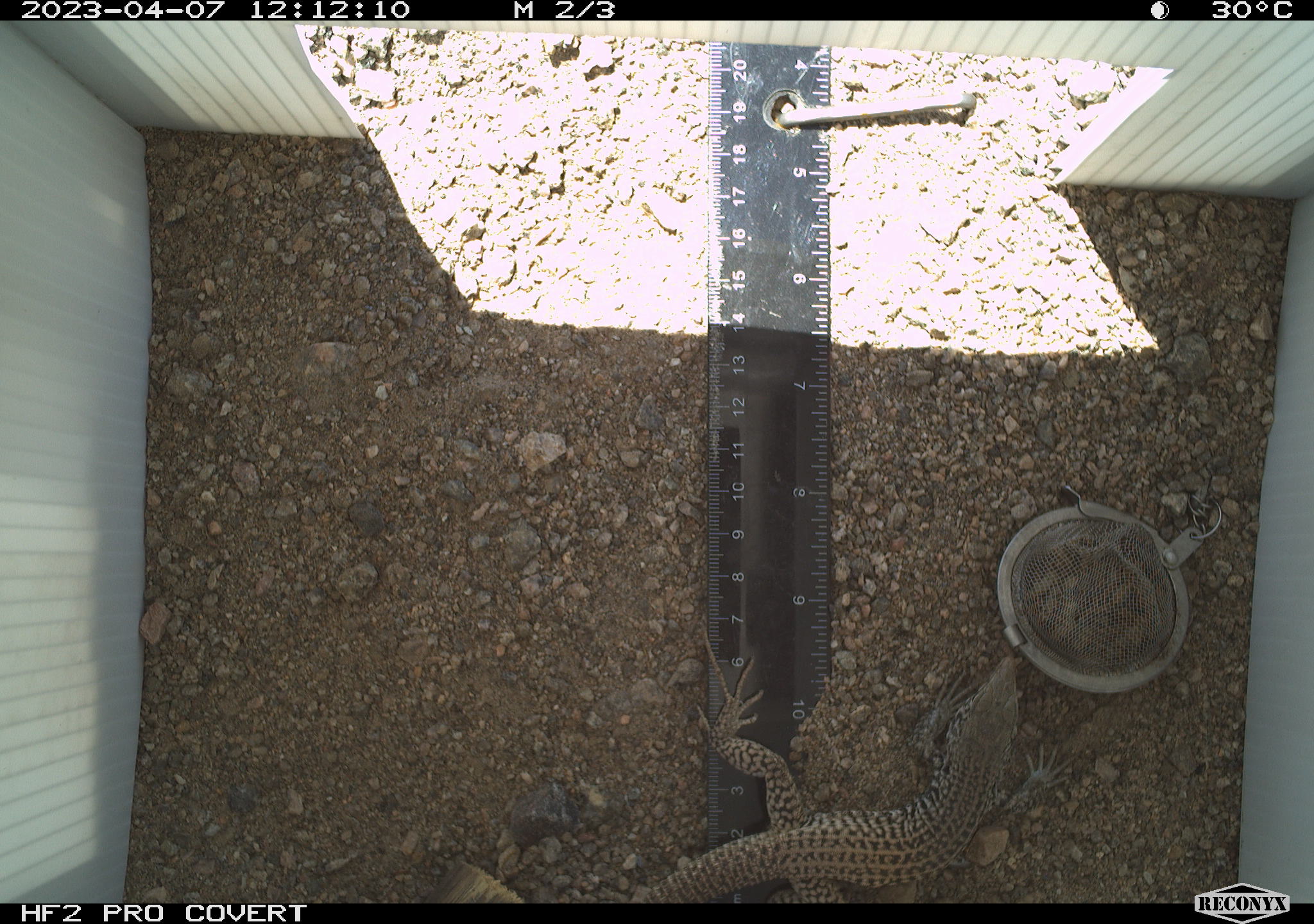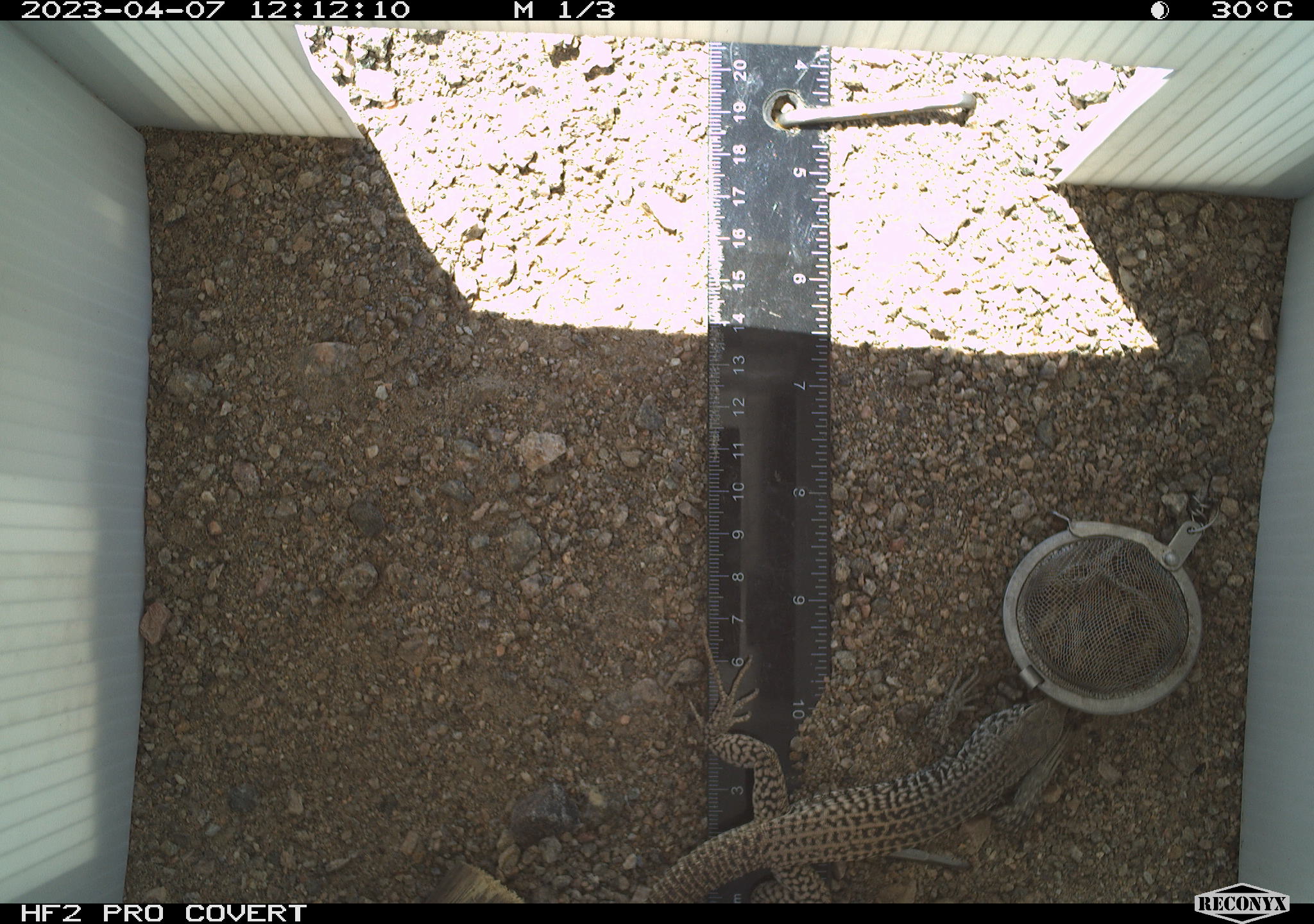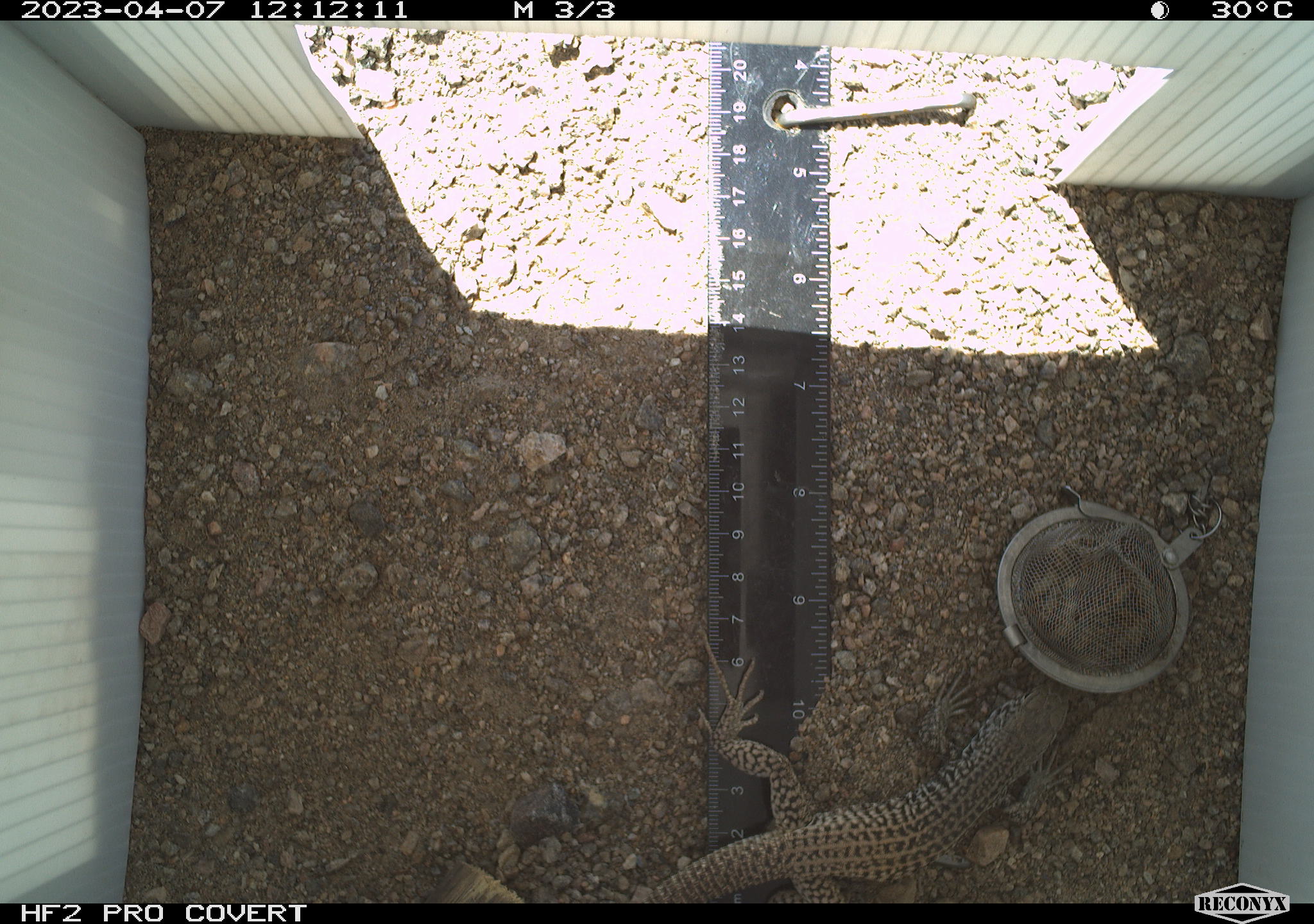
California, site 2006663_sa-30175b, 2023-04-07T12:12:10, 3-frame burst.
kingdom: Animalia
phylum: Chordata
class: Reptilia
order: Squamata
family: Teiidae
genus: Aspidoscelis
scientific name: Aspidoscelis tigris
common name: western whiptail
Western whiptail (Aspidoscelis tigris).